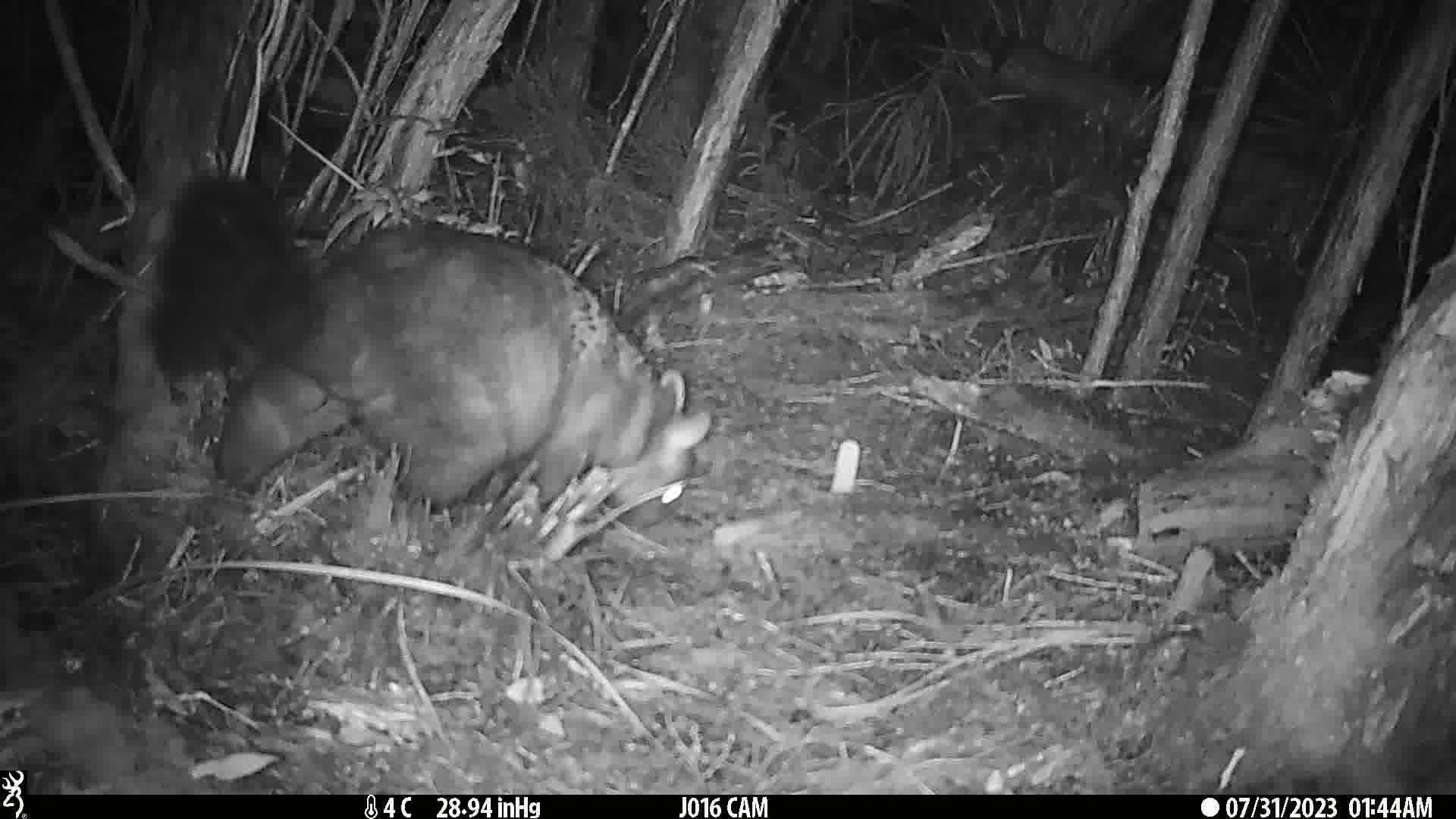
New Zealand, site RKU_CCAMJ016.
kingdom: Animalia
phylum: Chordata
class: Mammalia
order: Diprotodontia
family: Phalangeridae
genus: Trichosurus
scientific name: Trichosurus vulpecula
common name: common brushtail possum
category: possum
Possum (common brushtail possum) (Trichosurus vulpecula).